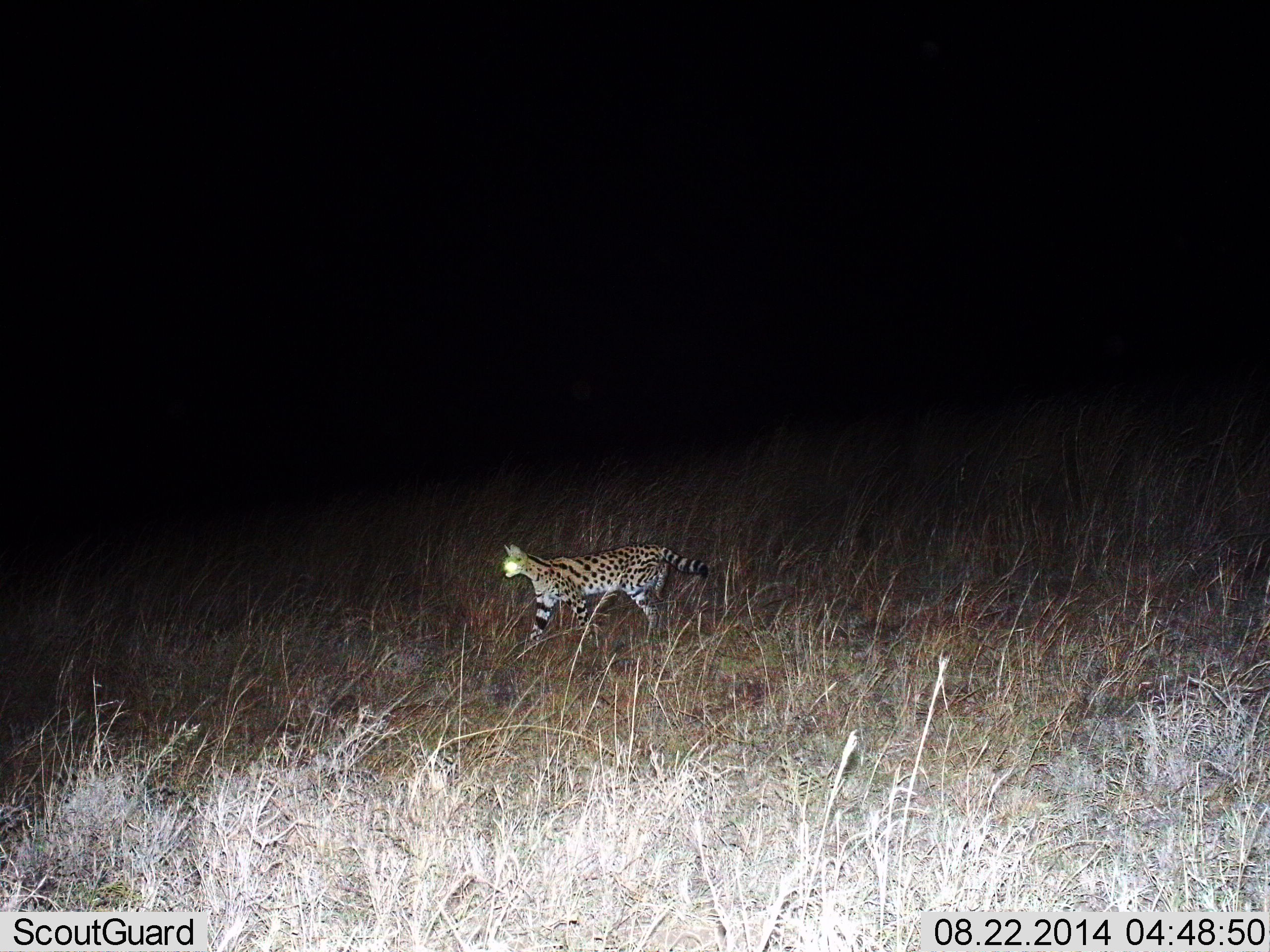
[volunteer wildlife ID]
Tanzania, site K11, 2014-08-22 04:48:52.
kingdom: Animalia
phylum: Chordata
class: Mammalia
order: Carnivora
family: Felidae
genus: Leptailurus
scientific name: Leptailurus serval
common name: serval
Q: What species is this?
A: Serval (Leptailurus serval).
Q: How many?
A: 1.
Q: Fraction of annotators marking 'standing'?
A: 20%.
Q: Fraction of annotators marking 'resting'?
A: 0%.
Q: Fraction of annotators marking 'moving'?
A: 80%.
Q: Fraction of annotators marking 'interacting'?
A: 0%.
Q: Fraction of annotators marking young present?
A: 0%.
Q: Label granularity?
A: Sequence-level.